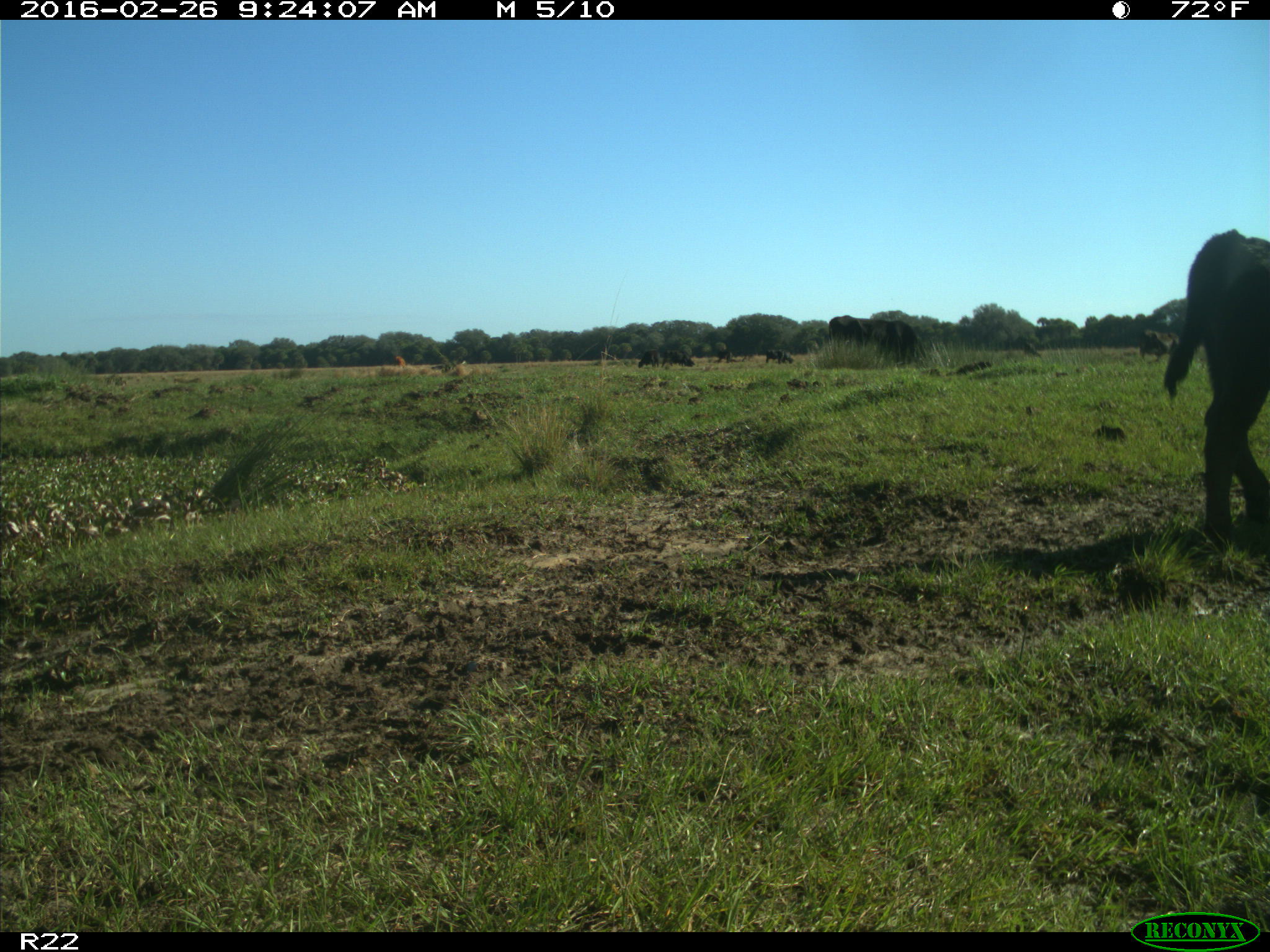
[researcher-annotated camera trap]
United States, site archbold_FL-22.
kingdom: Animalia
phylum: Chordata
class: Mammalia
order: Artiodactyla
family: Bovidae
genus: Bos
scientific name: Bos taurus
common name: domestic cow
Bos taurus (domestic cow).